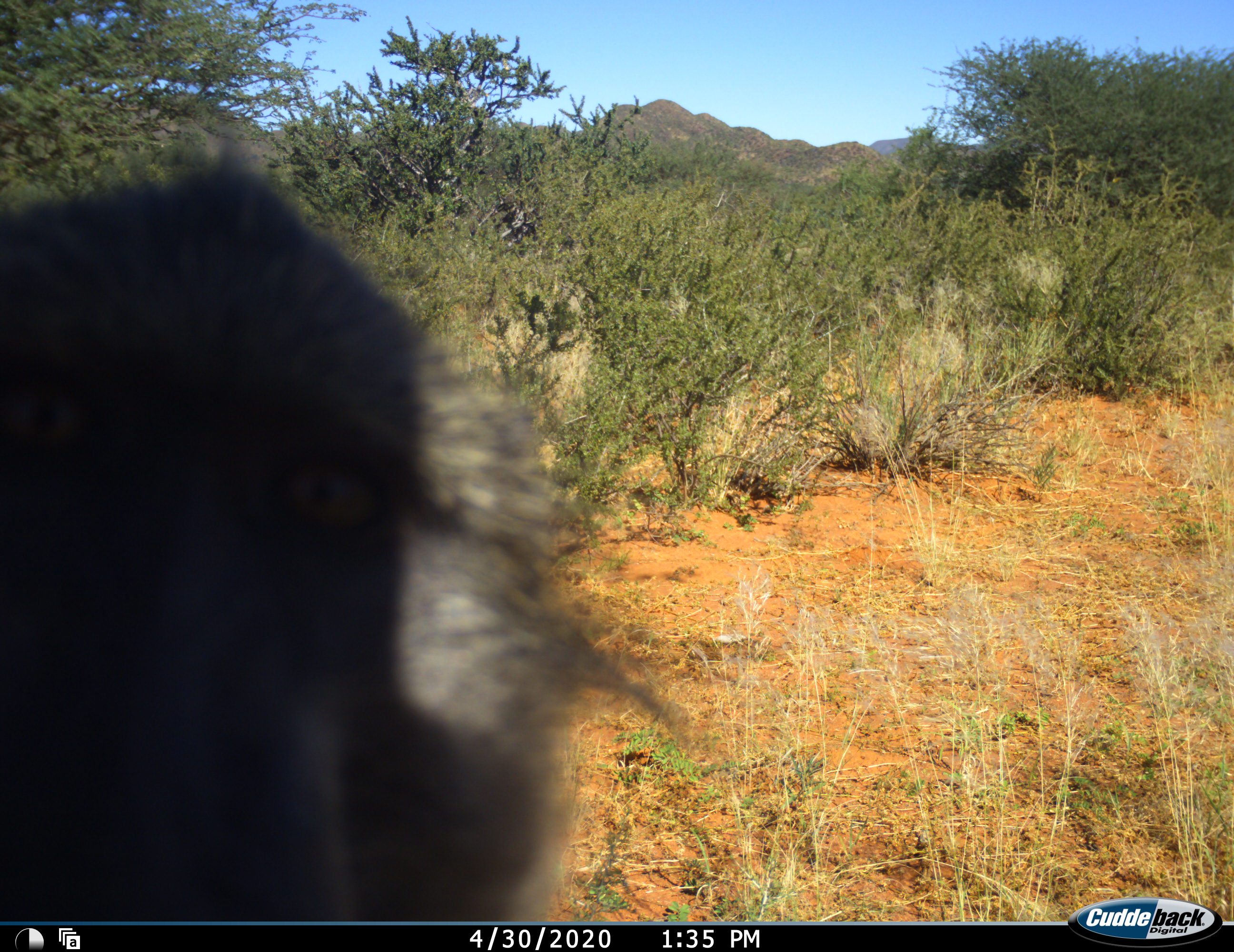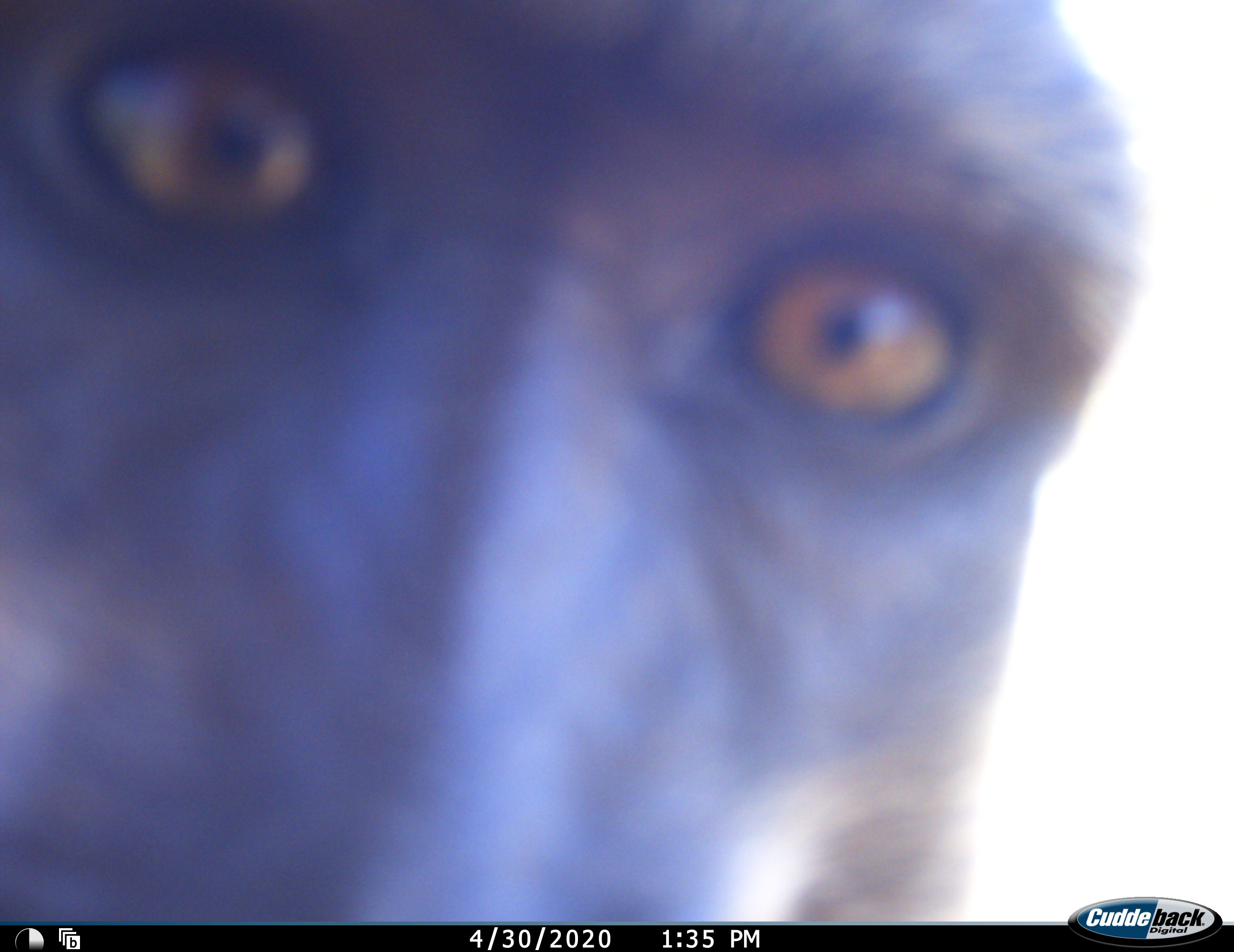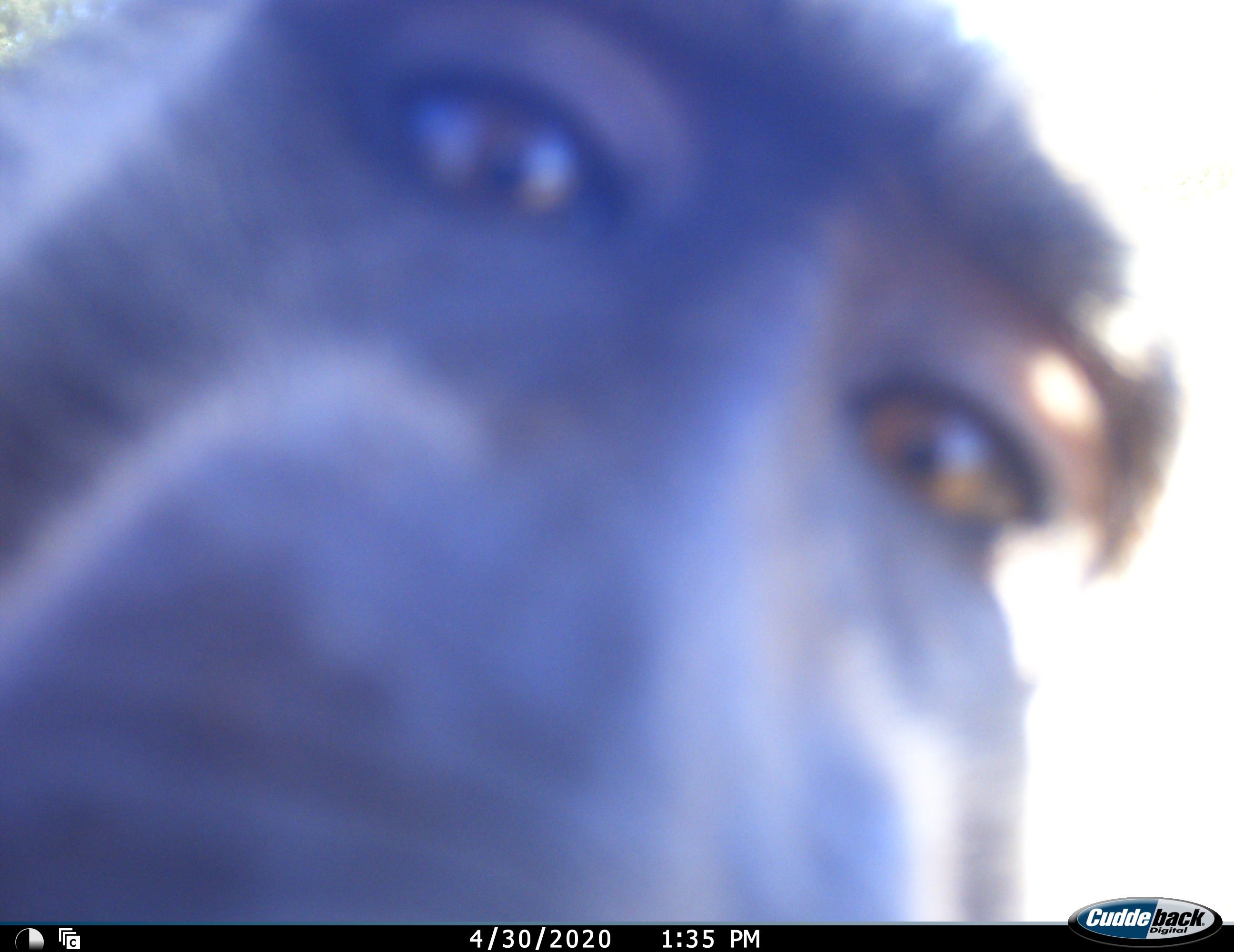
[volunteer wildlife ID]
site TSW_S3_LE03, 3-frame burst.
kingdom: Animalia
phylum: Chordata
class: Mammalia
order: Primates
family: Cercopithecidae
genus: Papio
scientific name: Papio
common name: baboon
Baboon (Papio), count 1. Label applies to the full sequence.